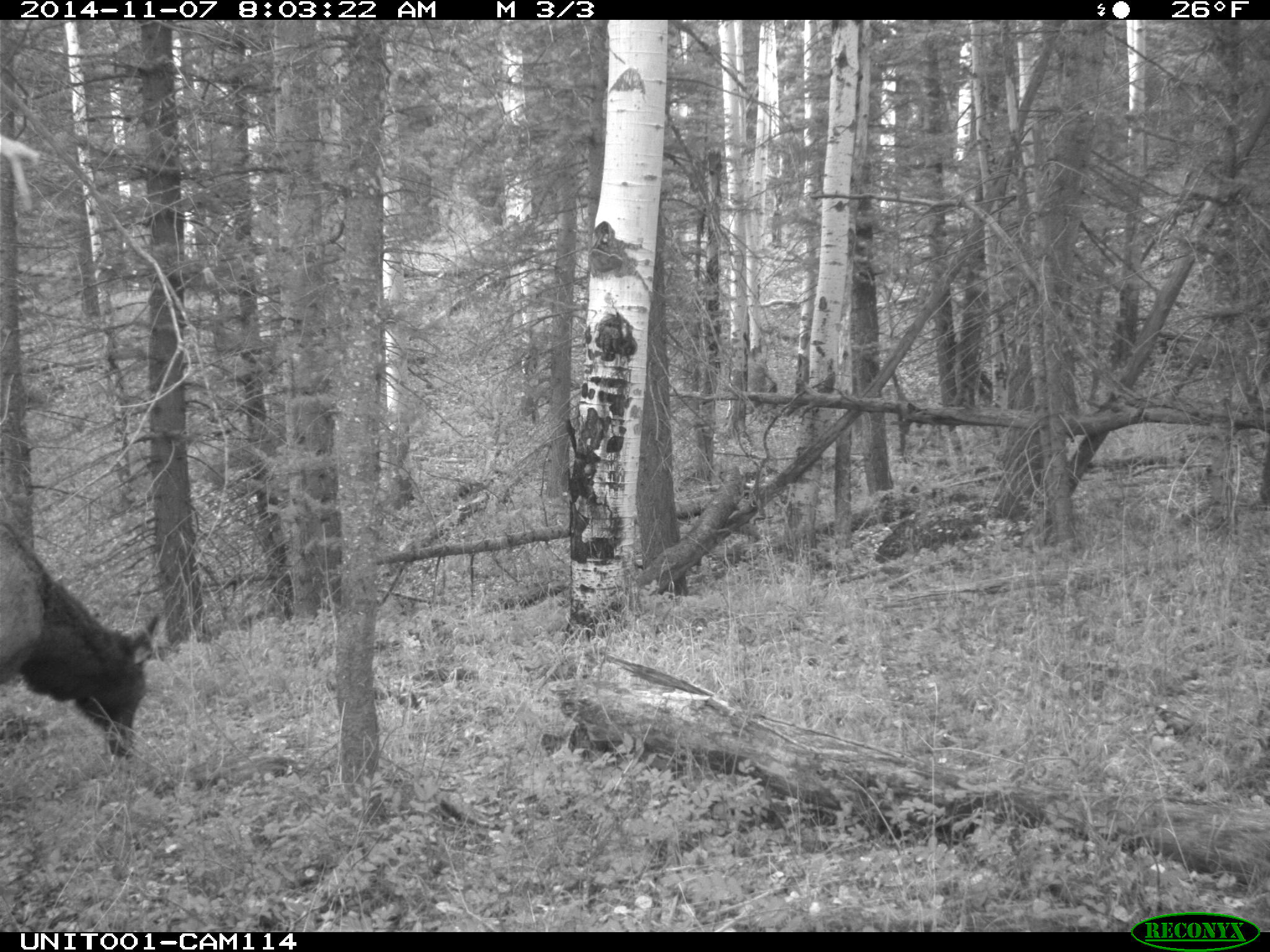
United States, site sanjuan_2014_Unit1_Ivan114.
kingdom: Animalia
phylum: Chordata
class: Mammalia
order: Artiodactyla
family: Cervidae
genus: Cervus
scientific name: Cervus elaphus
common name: red deer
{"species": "Cervus elaphus (red deer)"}